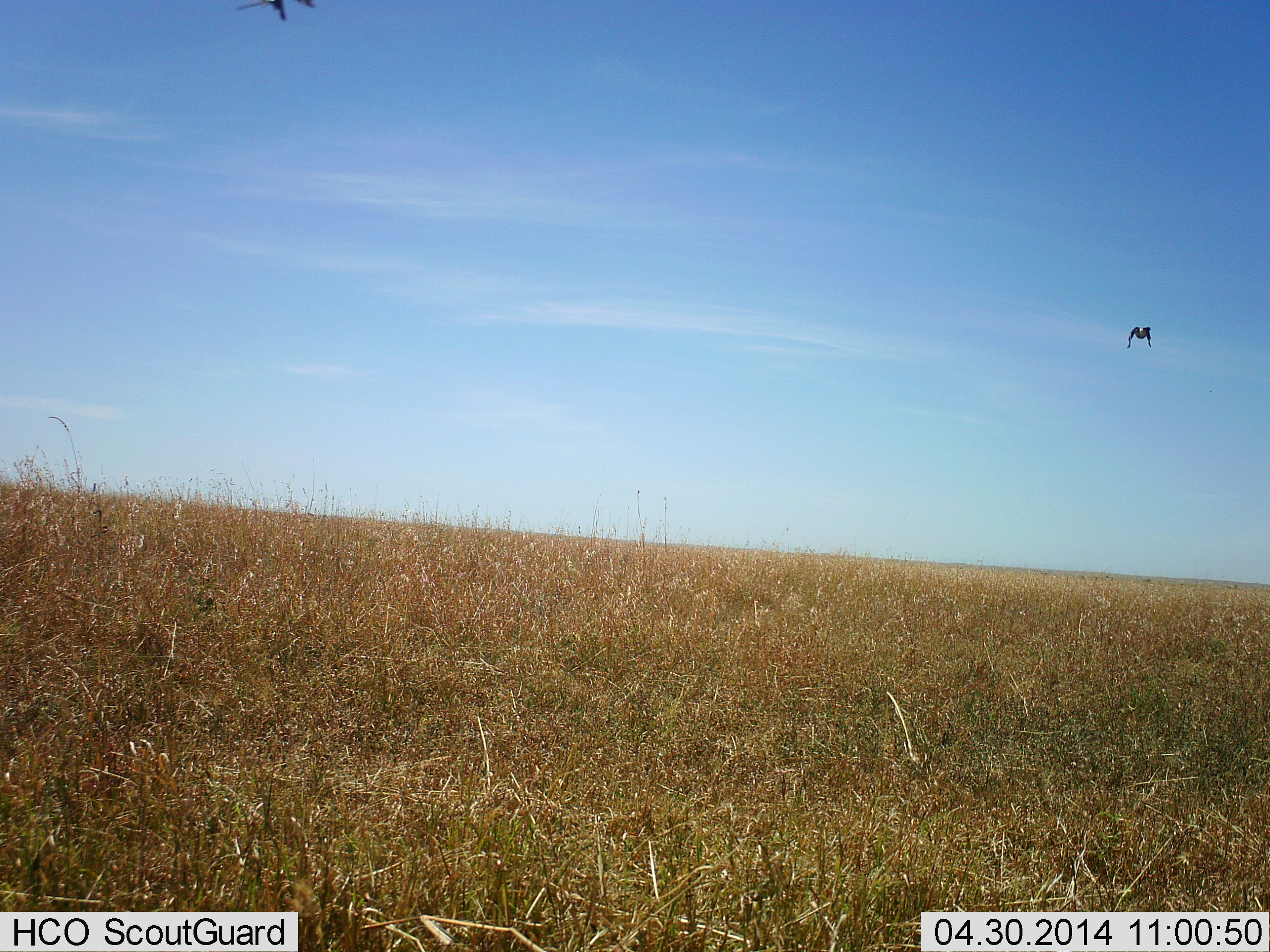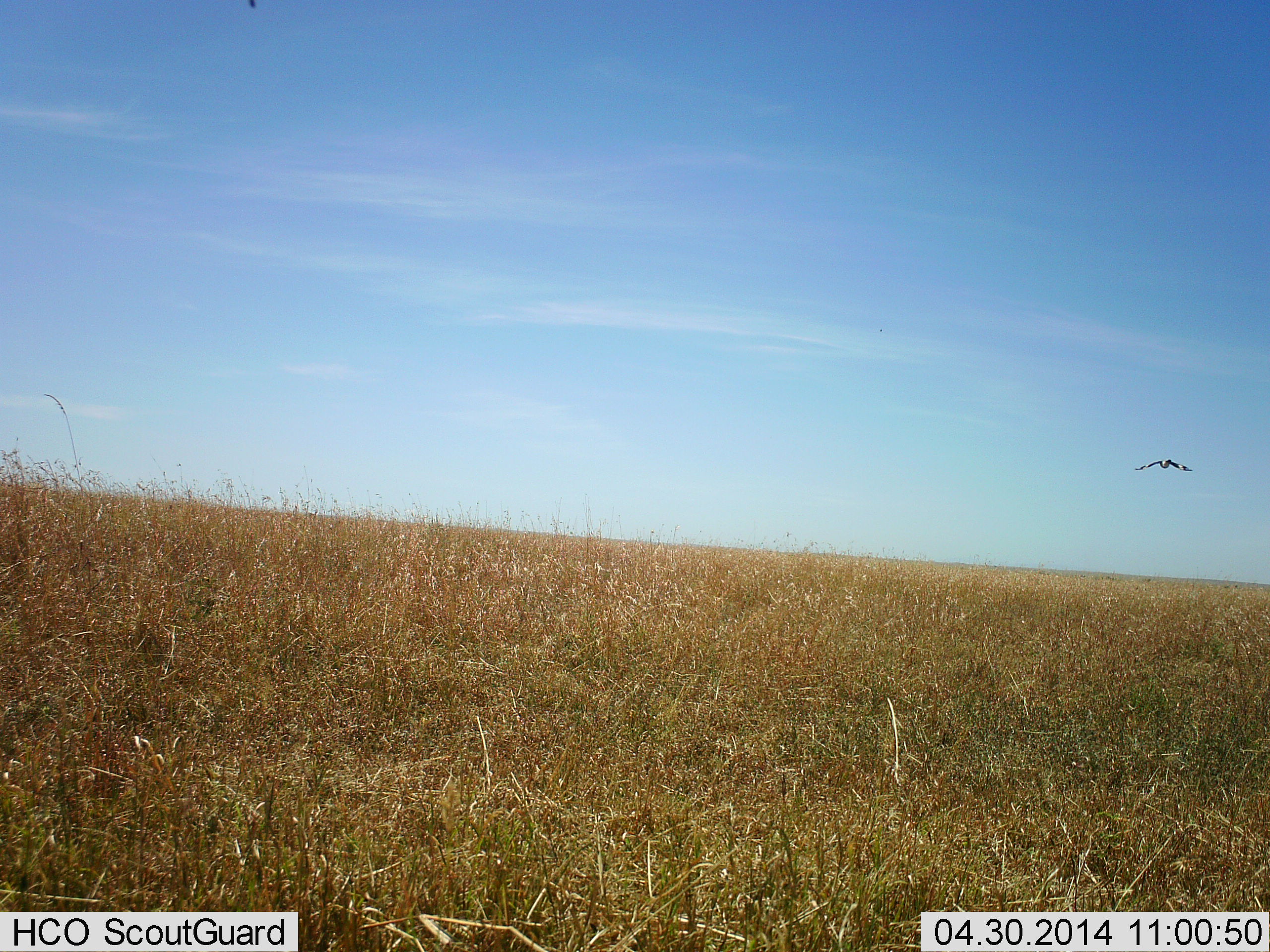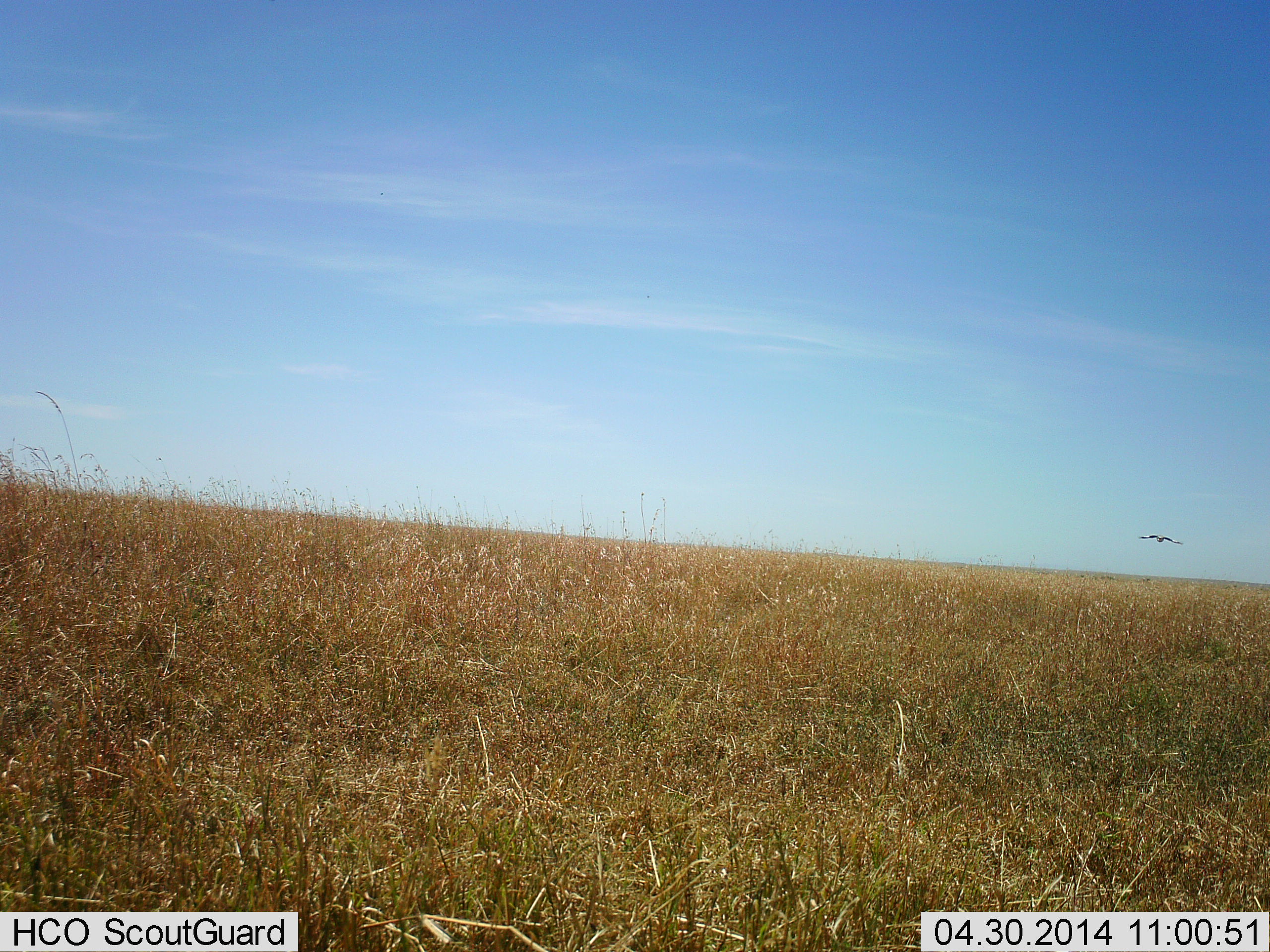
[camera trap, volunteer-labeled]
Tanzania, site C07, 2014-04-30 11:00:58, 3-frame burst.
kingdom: Animalia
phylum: Chordata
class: Aves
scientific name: Aves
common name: bird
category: otherbird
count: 1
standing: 0%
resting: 0%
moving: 100%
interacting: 0%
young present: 0%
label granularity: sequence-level